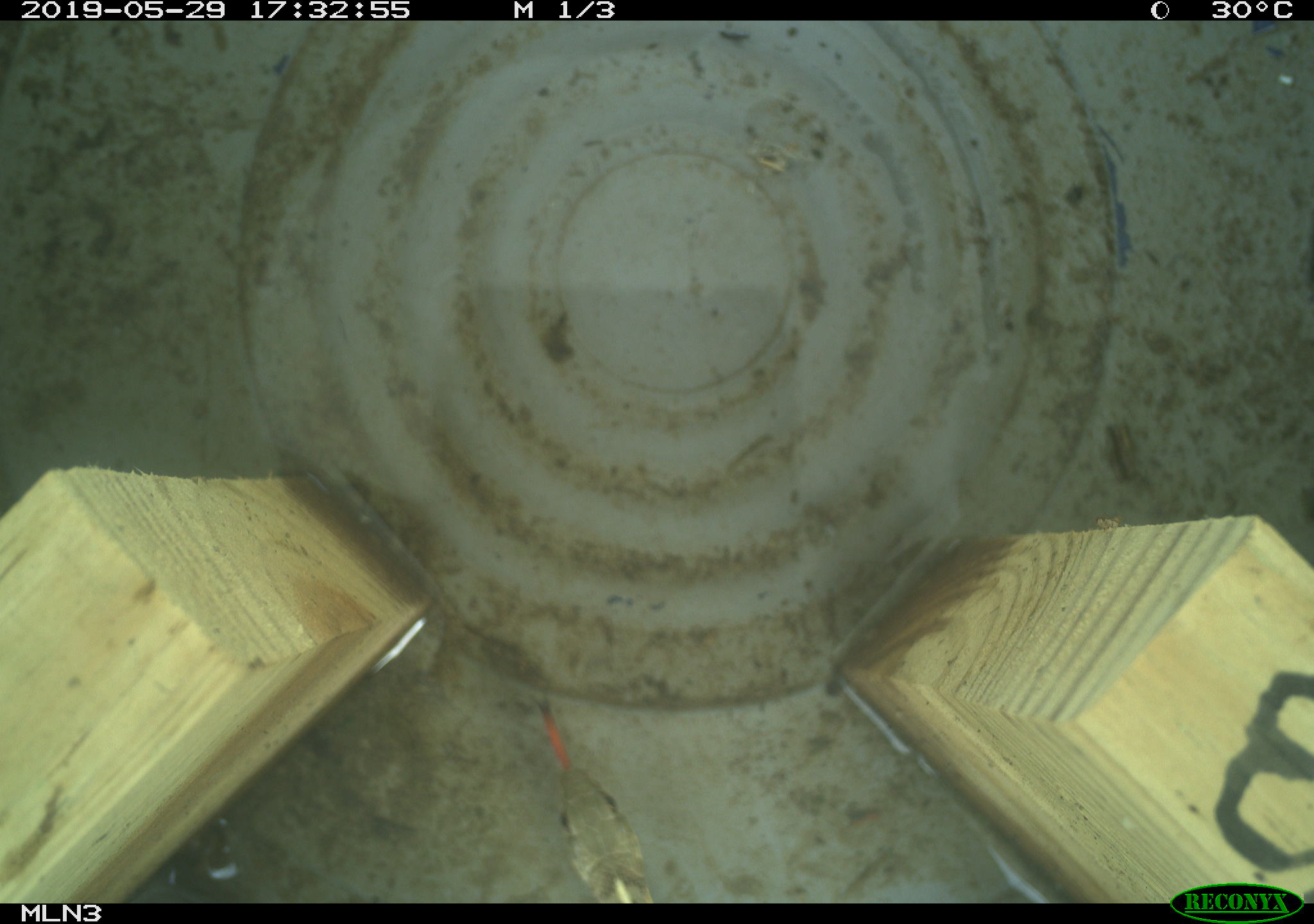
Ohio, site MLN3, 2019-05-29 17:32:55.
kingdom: Animalia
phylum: Chordata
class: Reptilia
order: Squamata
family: Colubridae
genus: Thamnophis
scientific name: Thamnophis sirtalis sirtalis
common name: eastern gartersnake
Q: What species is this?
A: Eastern gartersnake (Thamnophis sirtalis sirtalis).